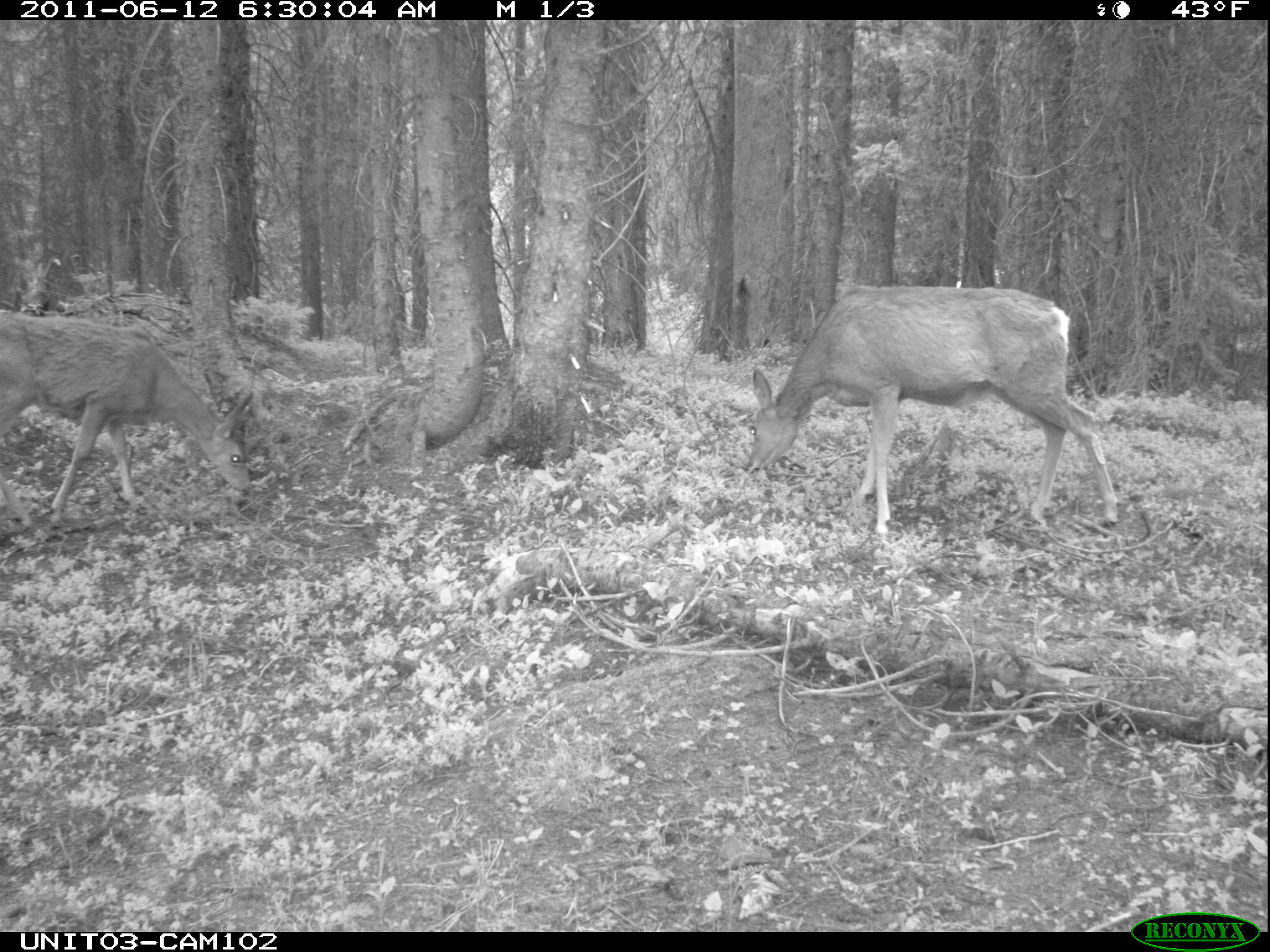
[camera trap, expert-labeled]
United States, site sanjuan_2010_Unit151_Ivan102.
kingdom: Animalia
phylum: Chordata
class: Mammalia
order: Artiodactyla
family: Cervidae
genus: Odocoileus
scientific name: Odocoileus hemionus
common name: mule deer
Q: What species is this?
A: Odocoileus hemionus (mule deer).